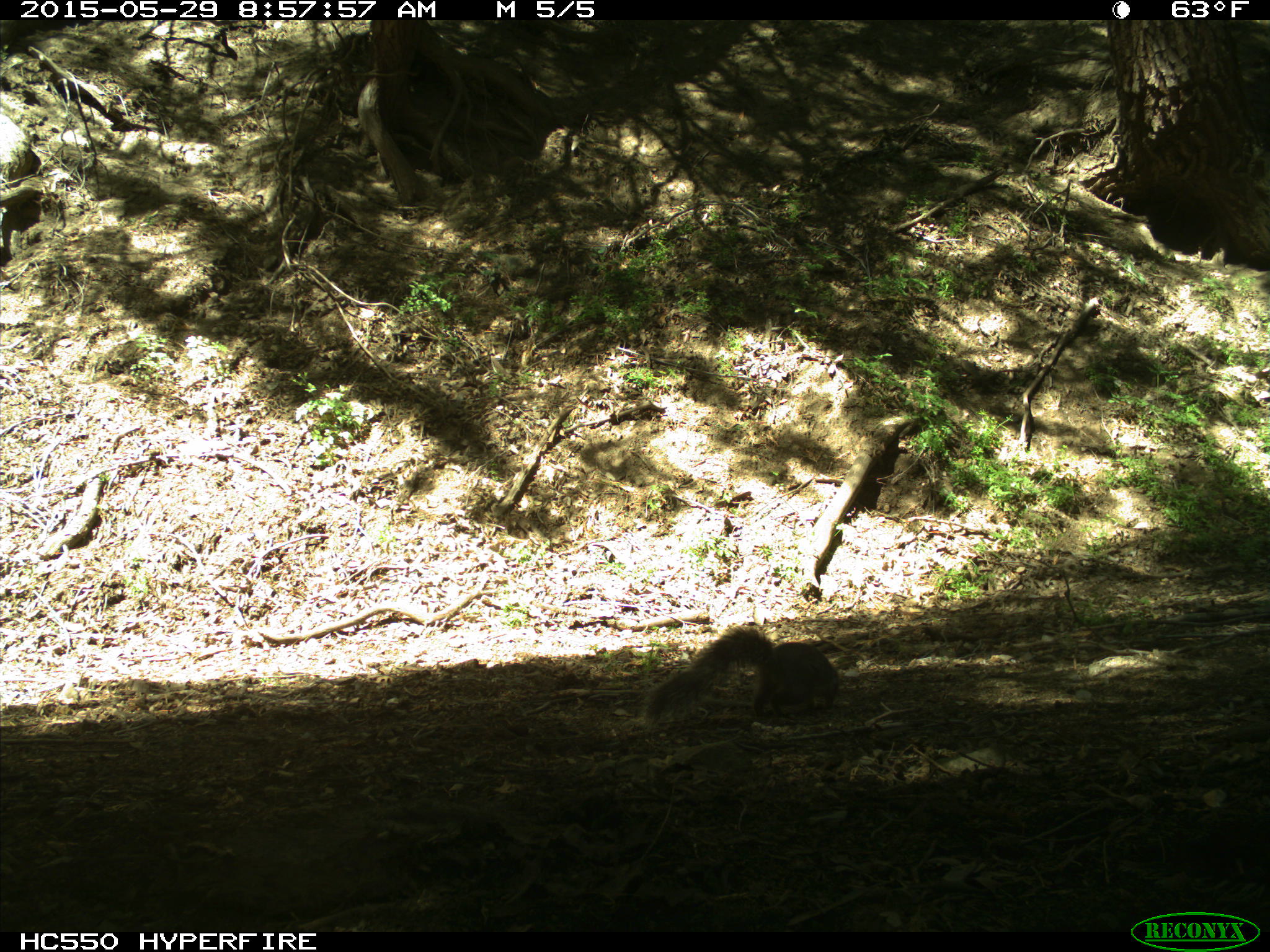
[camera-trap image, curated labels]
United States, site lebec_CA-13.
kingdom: Animalia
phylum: Chordata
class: Mammalia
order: Rodentia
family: Sciuridae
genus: Sciurus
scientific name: Sciurus carolinensis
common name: eastern gray squirrel